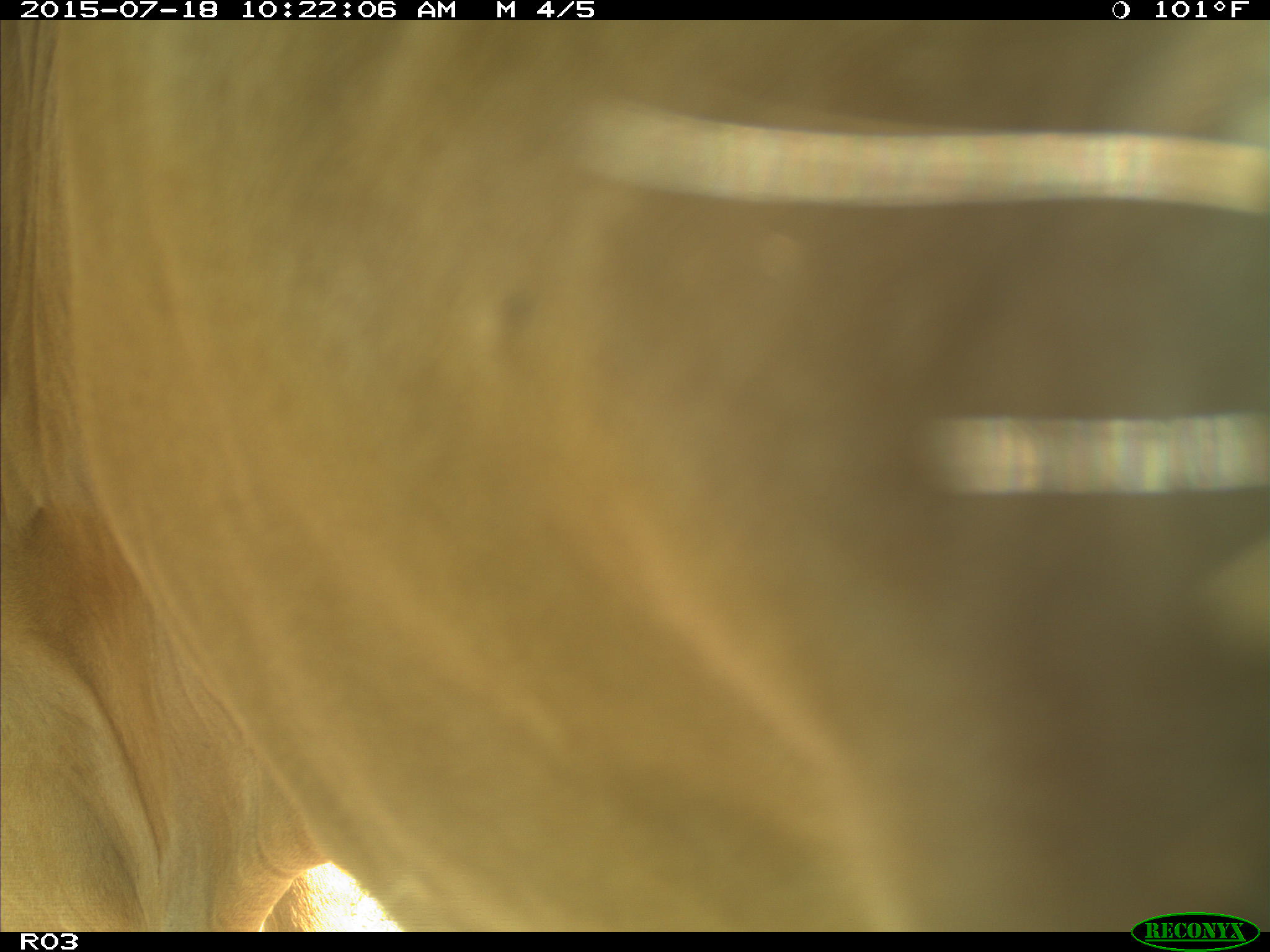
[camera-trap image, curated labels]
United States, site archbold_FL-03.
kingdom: Animalia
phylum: Chordata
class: Mammalia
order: Artiodactyla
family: Bovidae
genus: Bos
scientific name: Bos taurus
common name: domestic cow